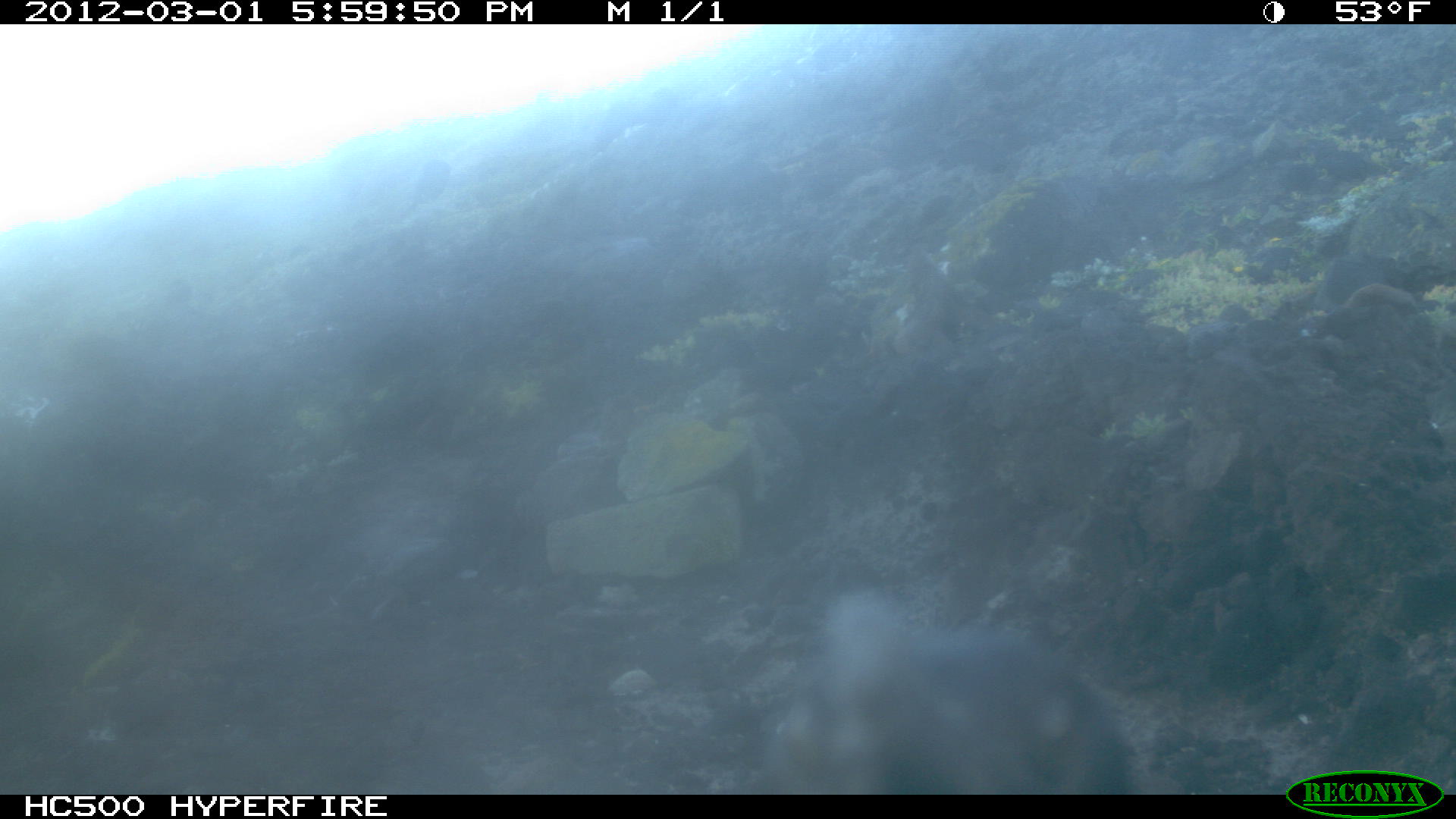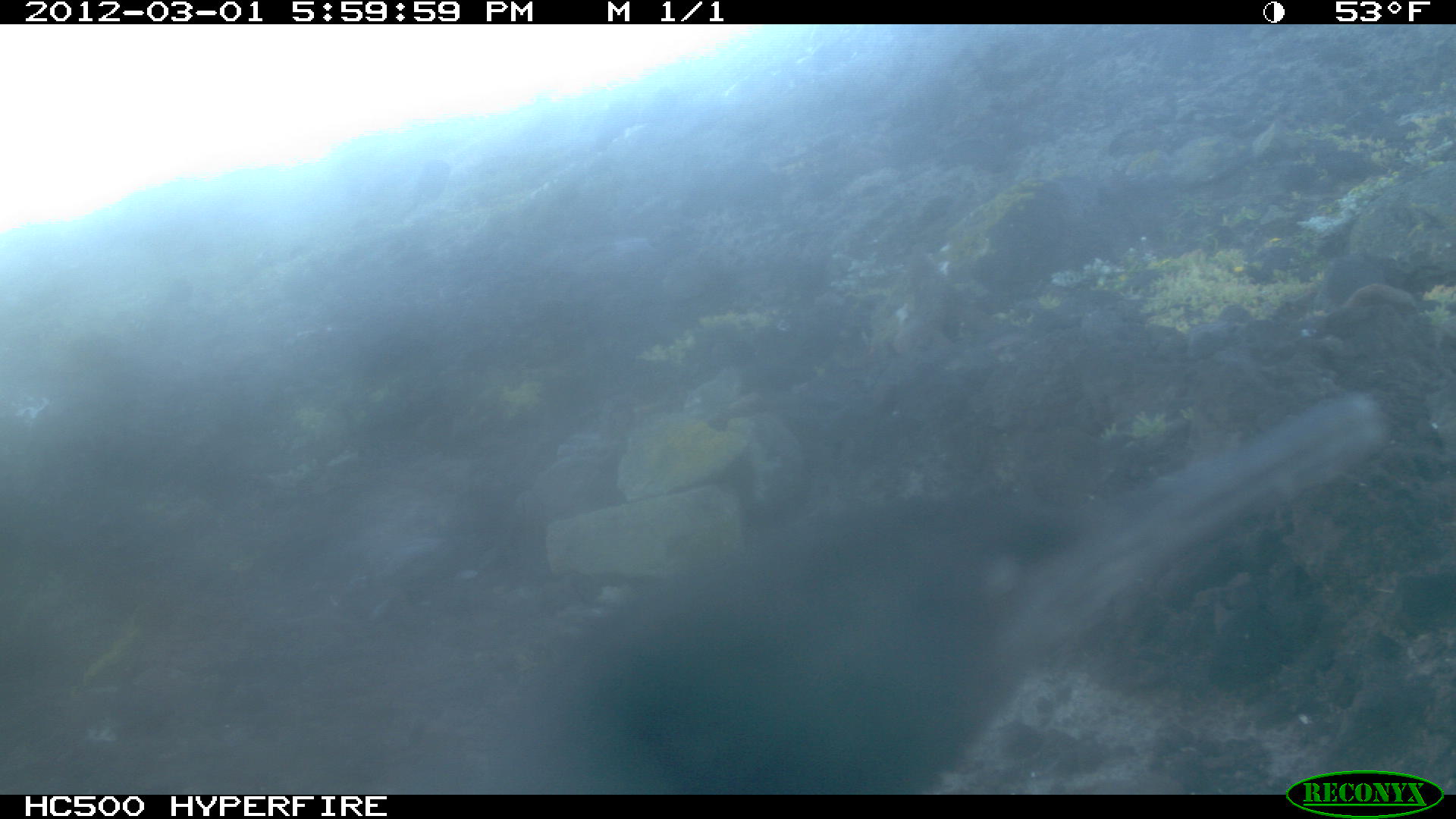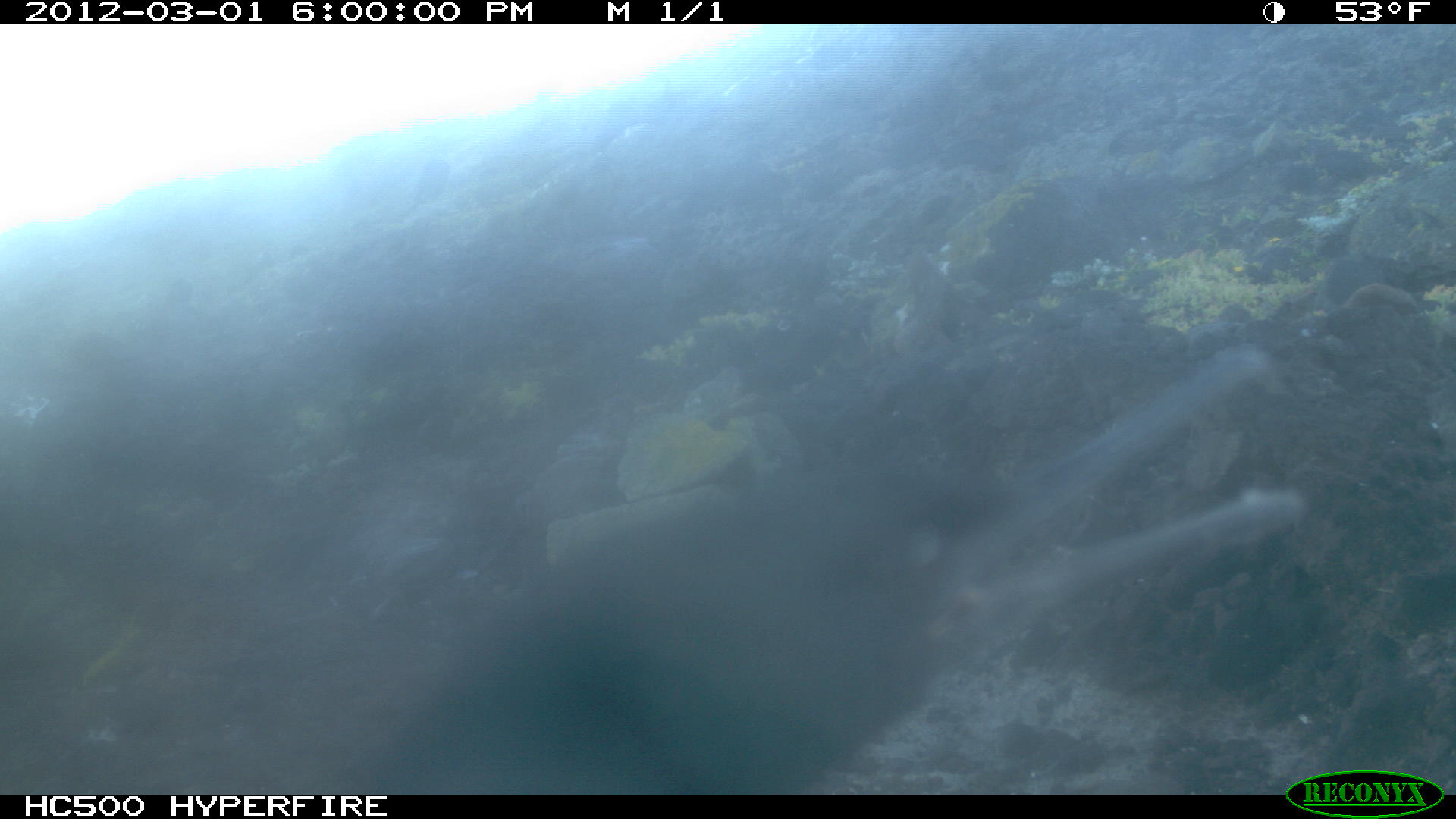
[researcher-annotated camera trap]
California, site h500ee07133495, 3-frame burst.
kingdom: Animalia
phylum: Chordata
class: Aves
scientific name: Aves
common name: bird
Bird (Aves).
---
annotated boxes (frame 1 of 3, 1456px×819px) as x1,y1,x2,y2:
bird: 824,589,1138,794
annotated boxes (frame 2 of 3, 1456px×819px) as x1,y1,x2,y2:
bird: 384,383,1395,799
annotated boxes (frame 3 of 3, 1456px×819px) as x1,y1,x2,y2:
bird: 309,344,1308,793